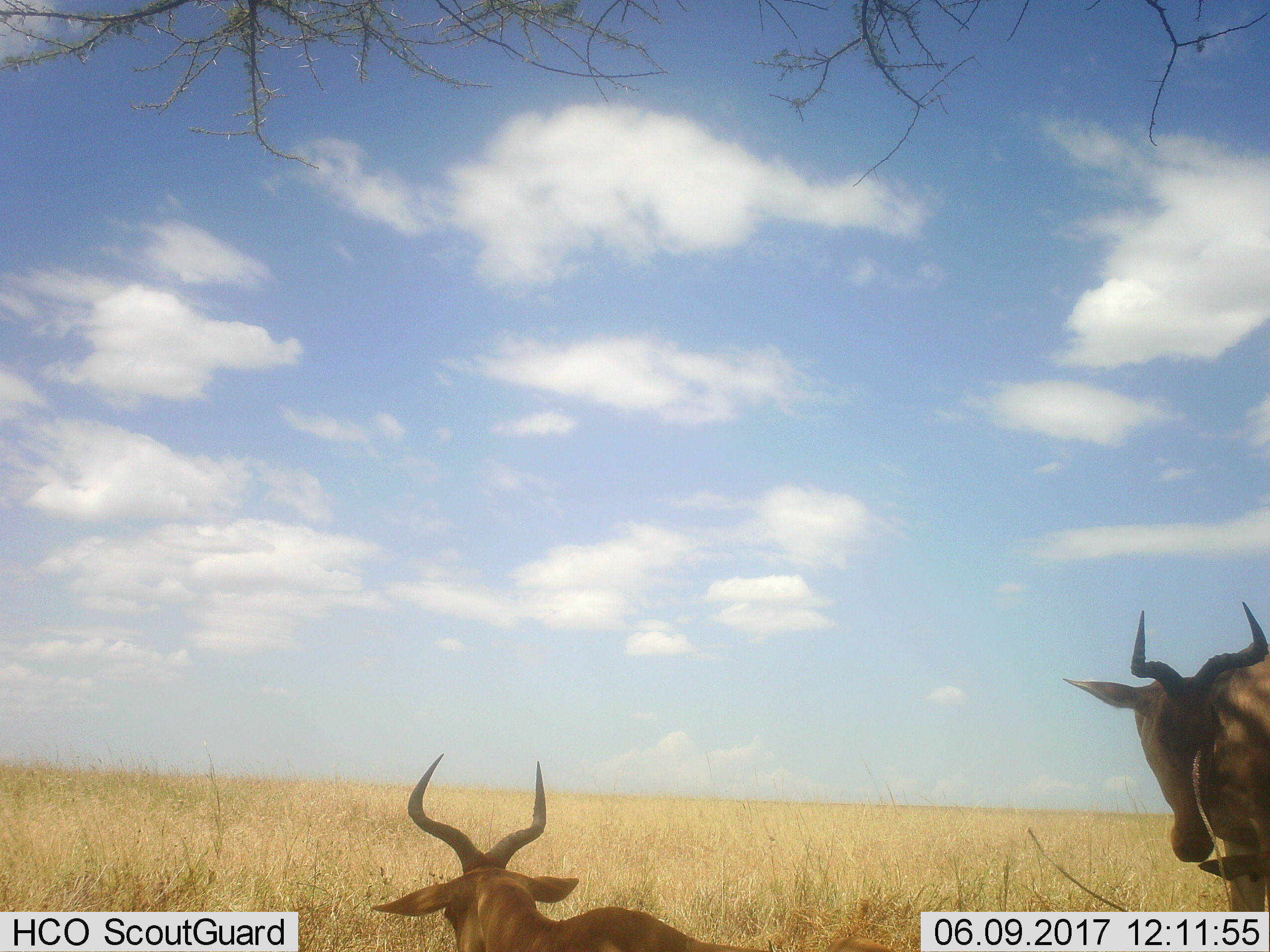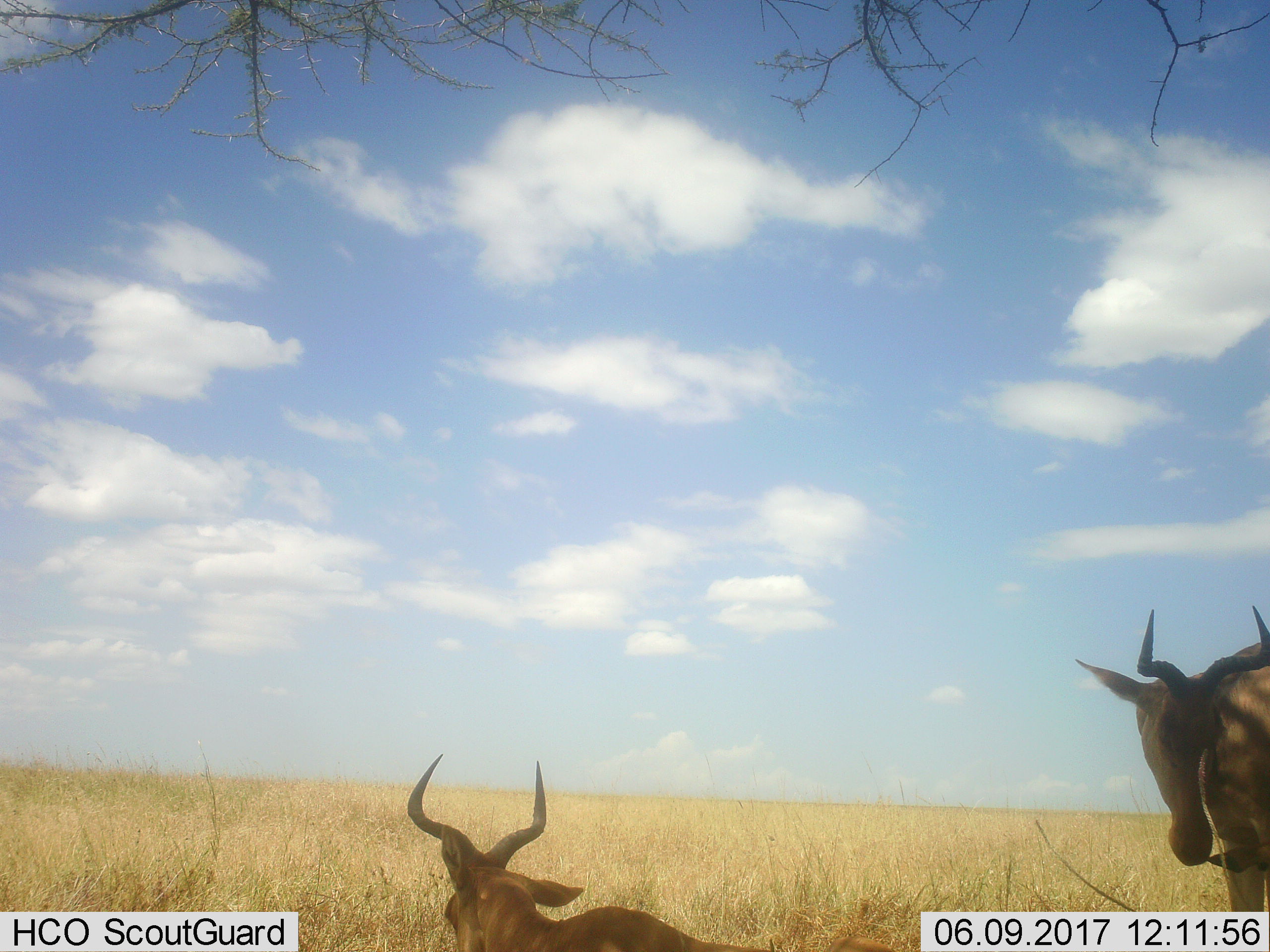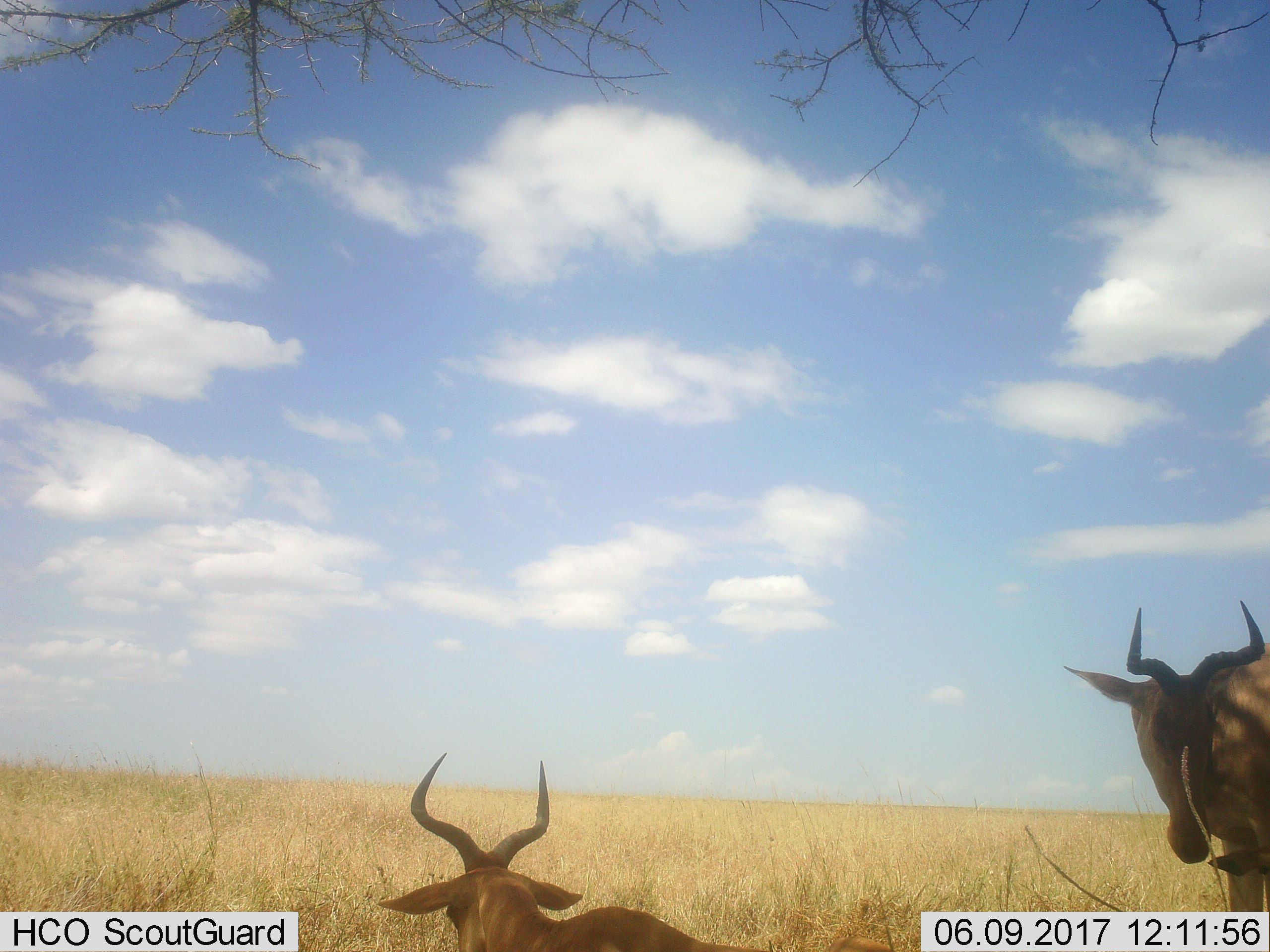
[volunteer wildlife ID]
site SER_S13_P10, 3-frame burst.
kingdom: Animalia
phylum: Chordata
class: Mammalia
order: Artiodactyla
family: Bovidae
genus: Alcelaphus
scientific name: Alcelaphus buselaphus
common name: hartebeest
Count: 3.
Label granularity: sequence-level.